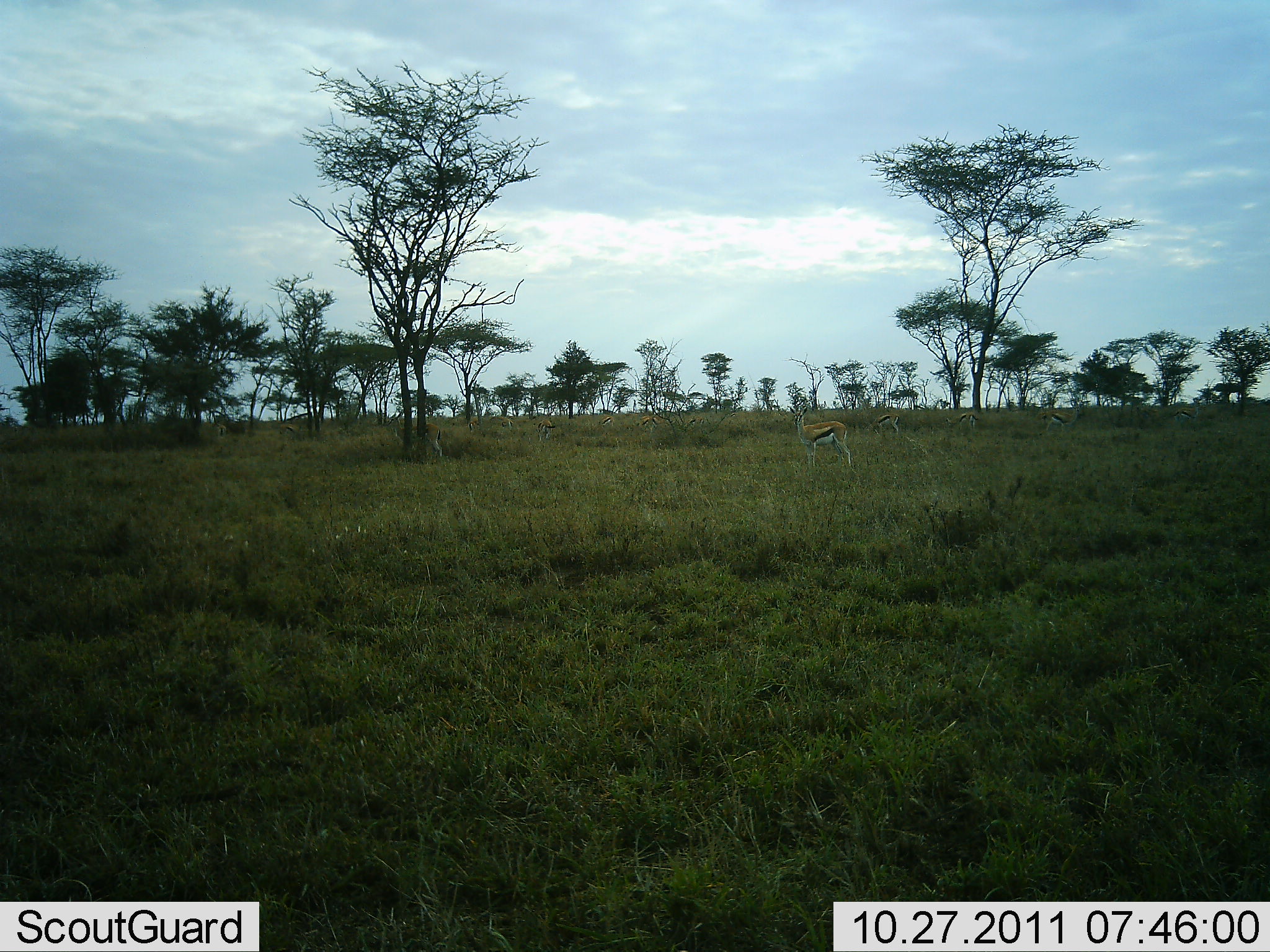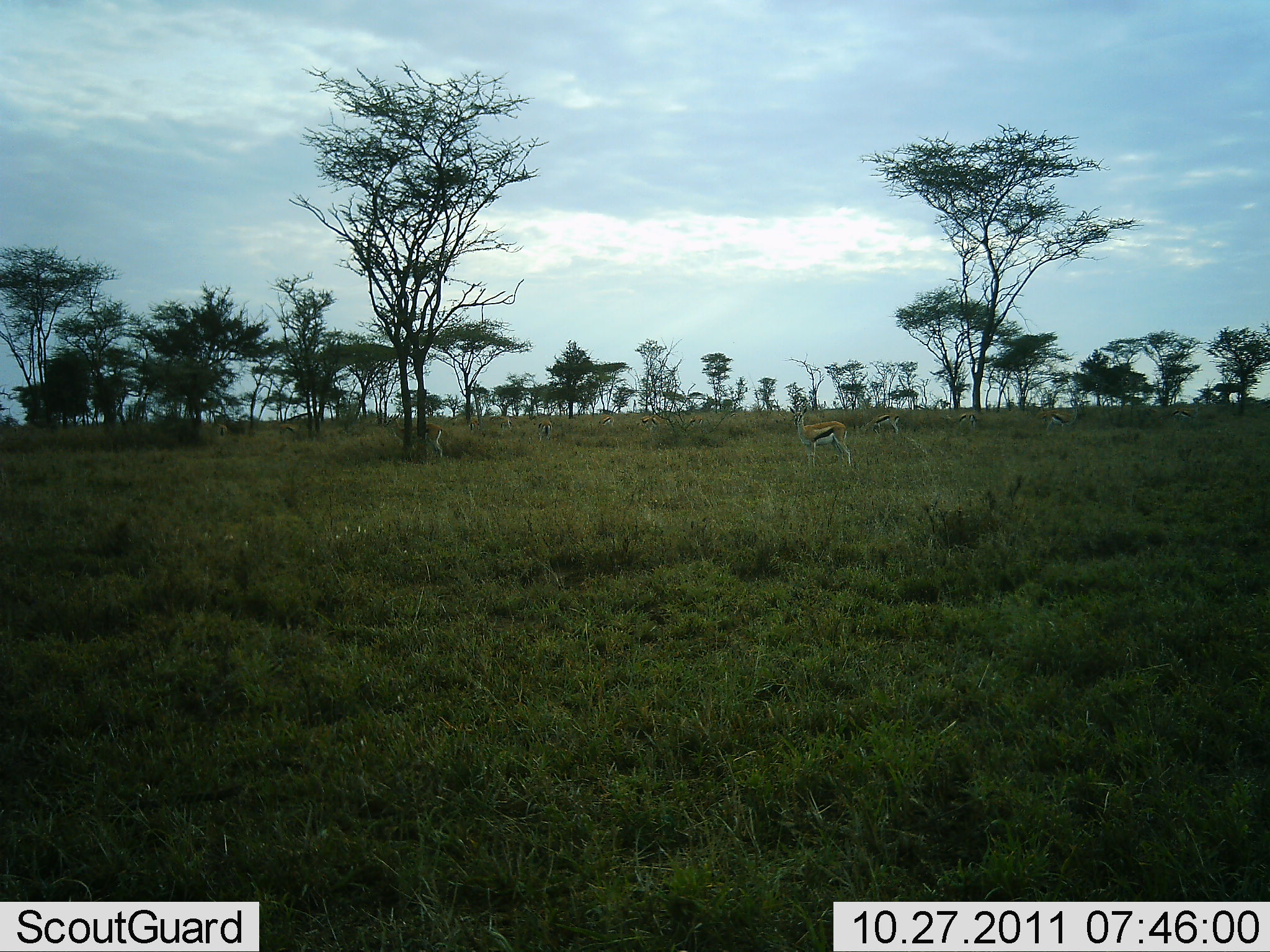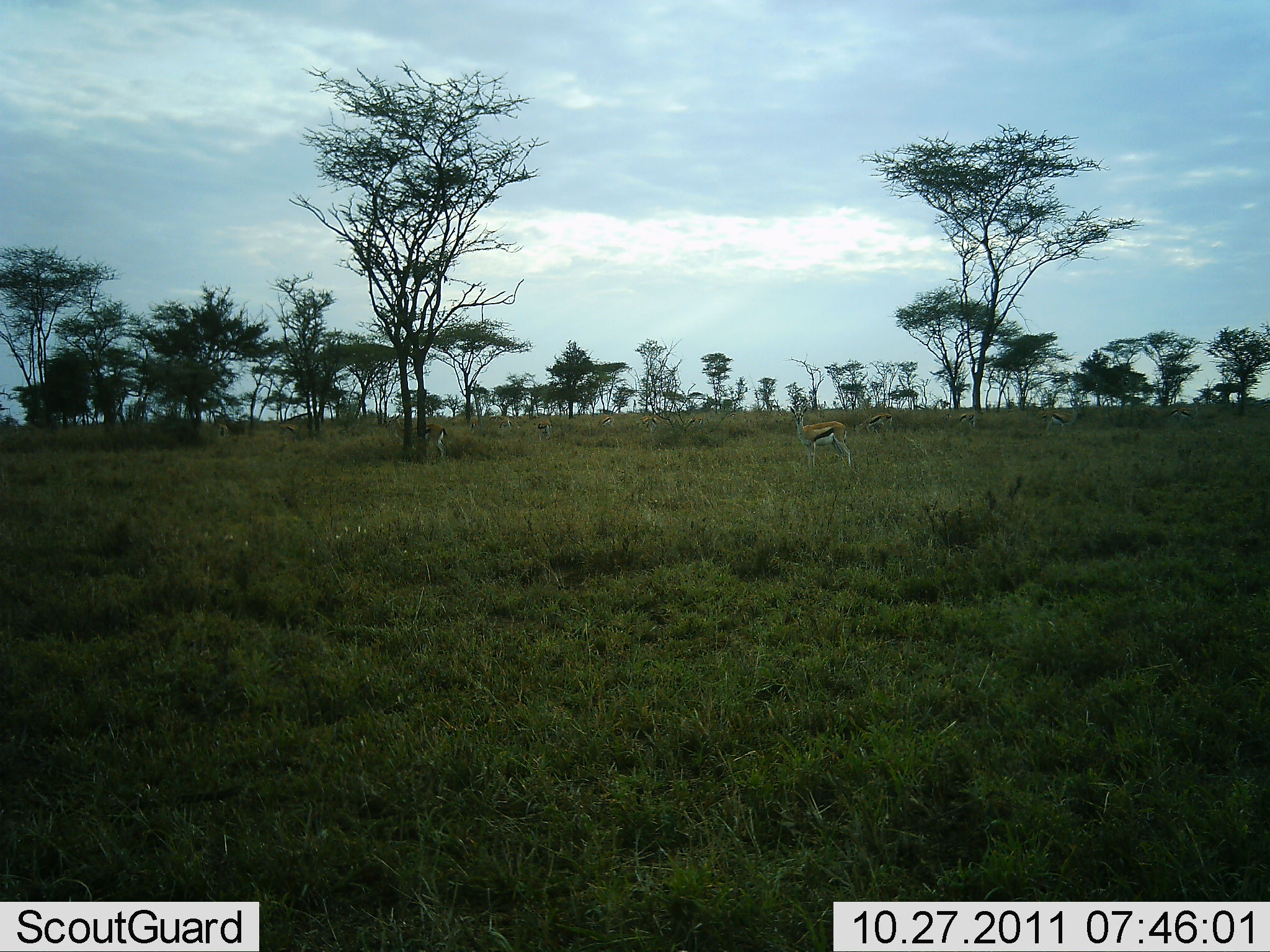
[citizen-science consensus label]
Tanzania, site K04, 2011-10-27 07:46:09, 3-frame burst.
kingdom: Animalia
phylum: Chordata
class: Mammalia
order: Artiodactyla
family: Bovidae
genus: Eudorcas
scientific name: Eudorcas thomsonii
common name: thomson's gazelle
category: gazellethomsons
Gazellethomsons (thomson's gazelle) (Eudorcas thomsonii), count 5. Behavior (volunteer vote fractions): standing 93%, resting 0%, moving 64%, interacting 0%. Young present (vote fraction): 0%. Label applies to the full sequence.